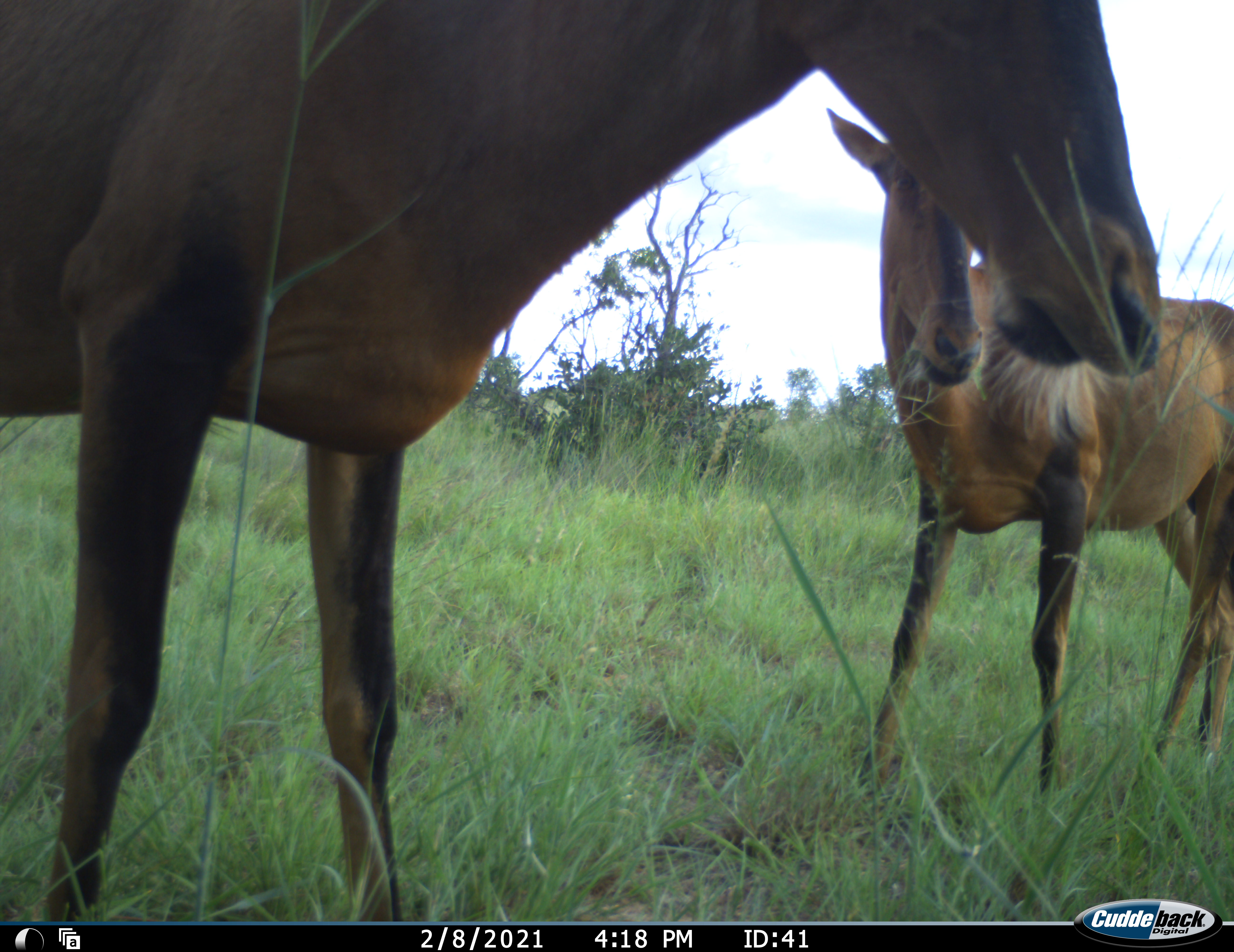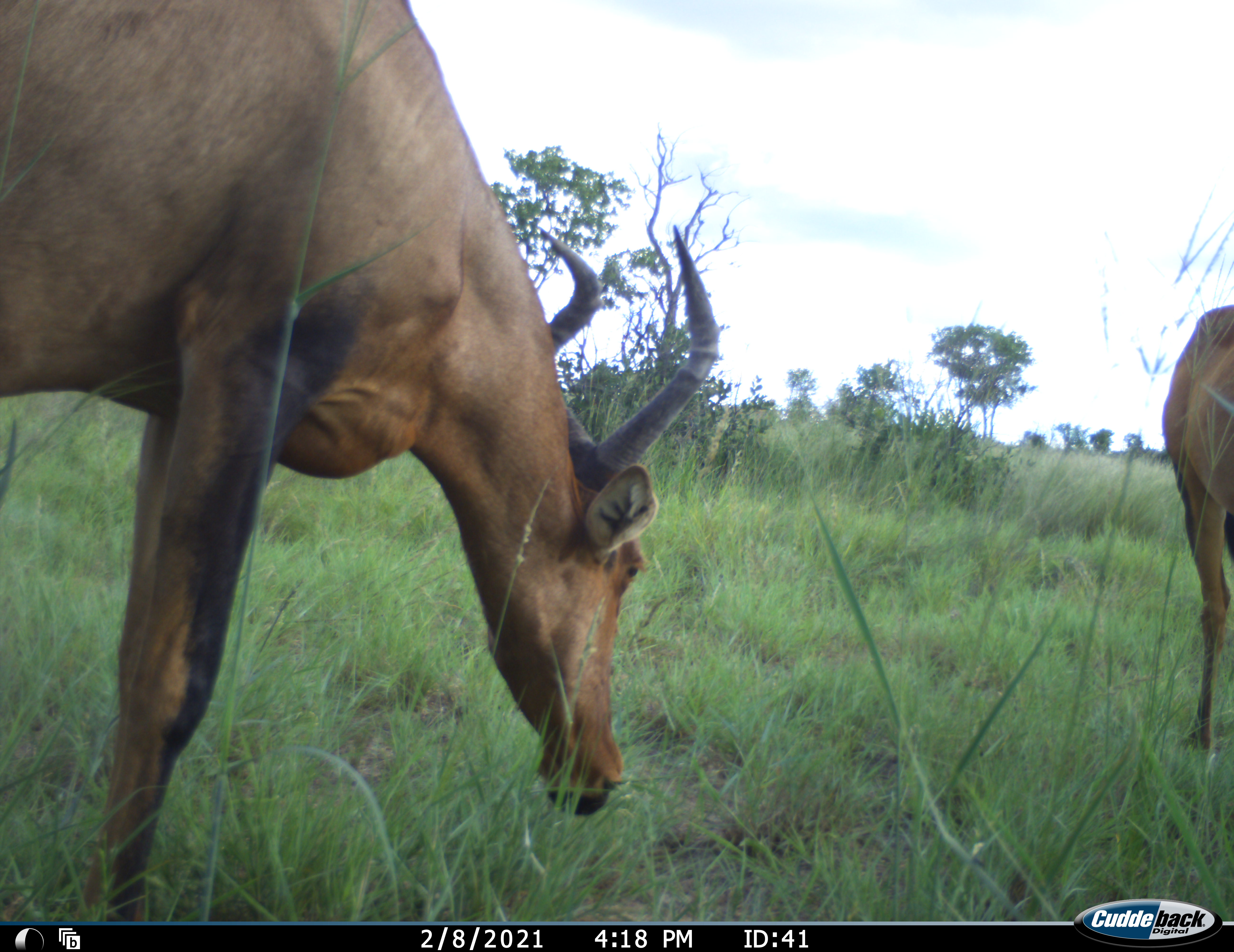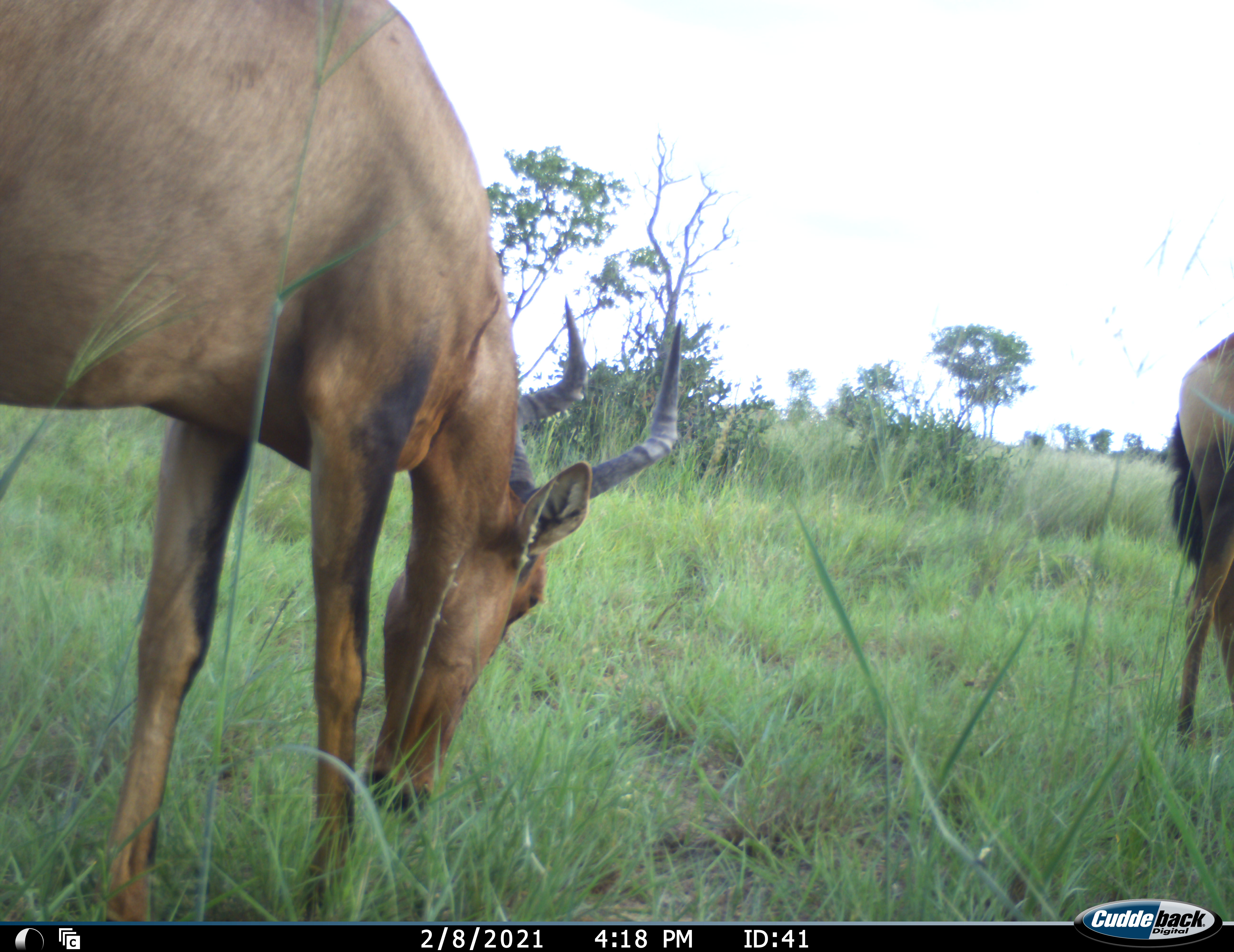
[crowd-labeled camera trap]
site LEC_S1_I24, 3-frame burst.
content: unidentified animal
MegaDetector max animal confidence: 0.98